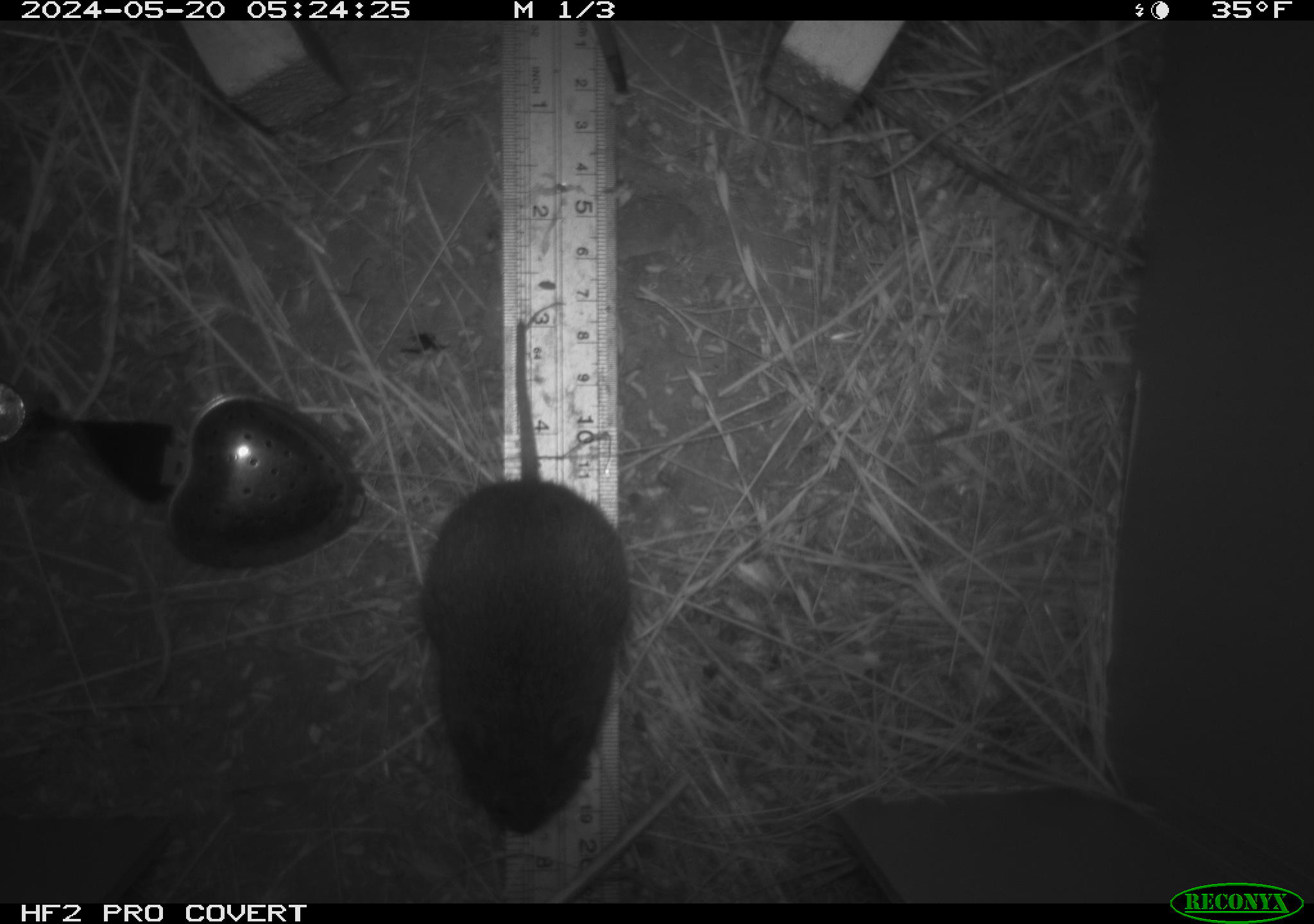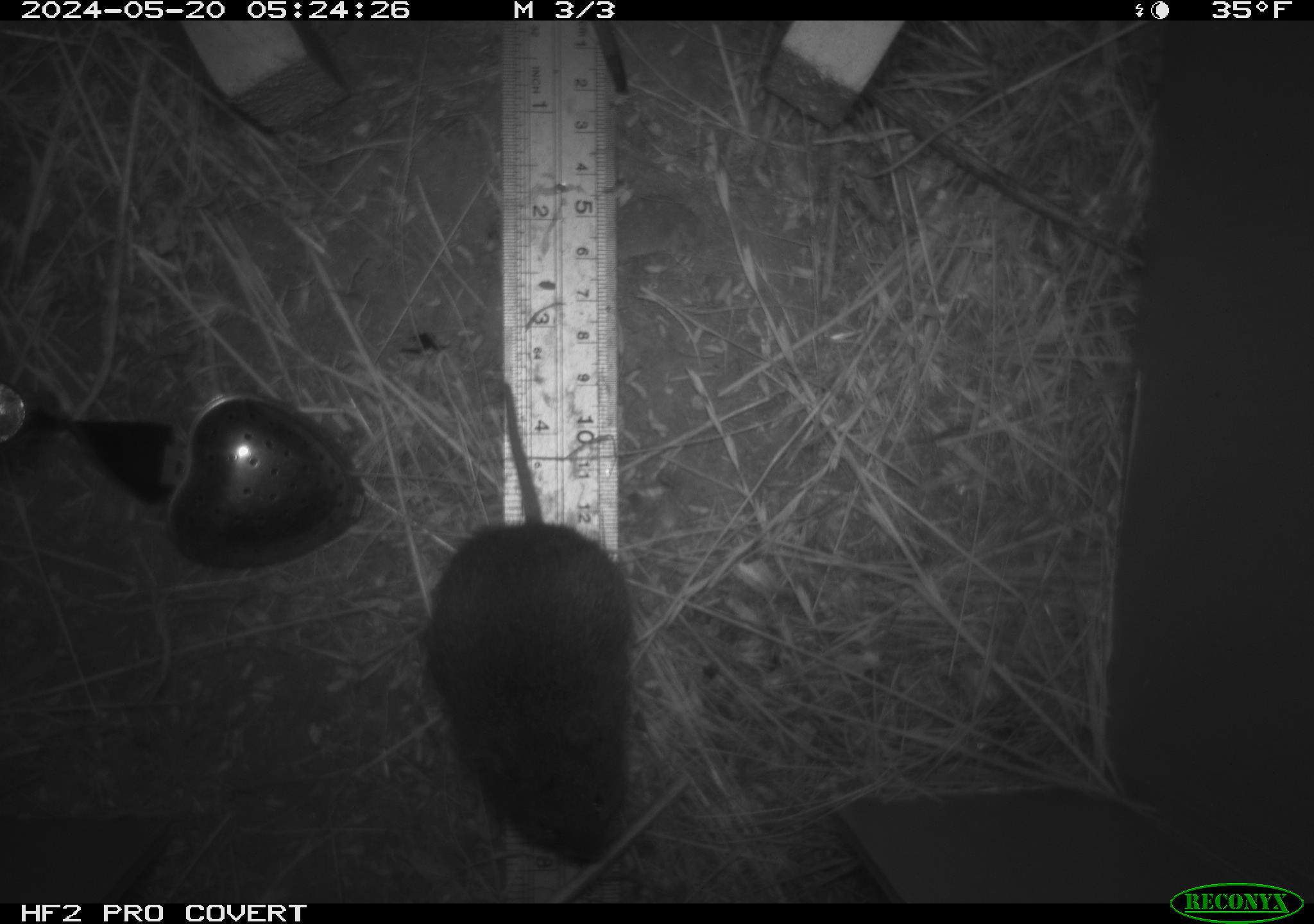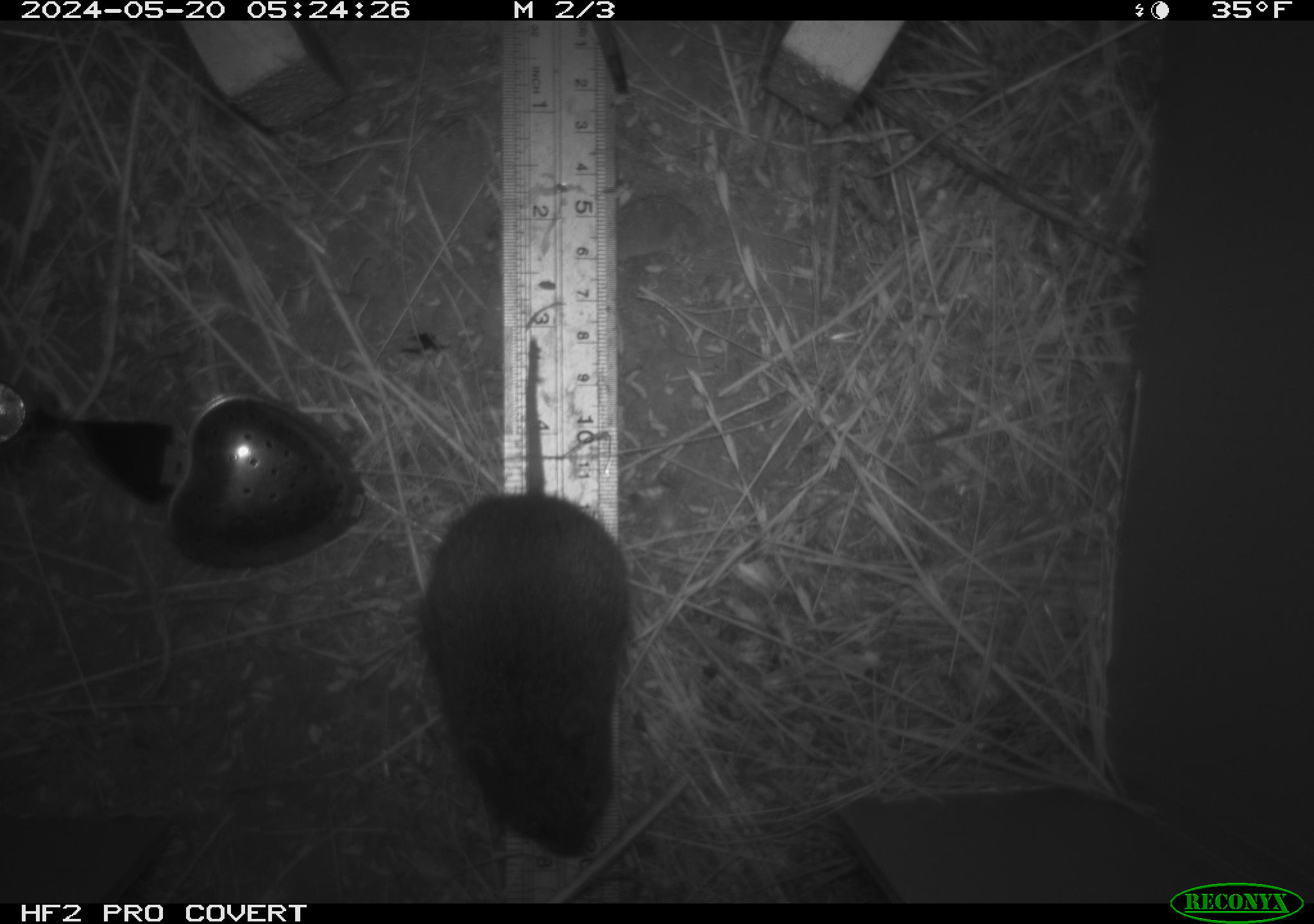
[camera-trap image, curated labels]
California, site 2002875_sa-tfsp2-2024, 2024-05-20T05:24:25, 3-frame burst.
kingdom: Animalia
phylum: Chordata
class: Mammalia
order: Rodentia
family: Cricetidae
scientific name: Arvicolinae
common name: voles, lemmings, and muskrats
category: arvicolinae subfamily